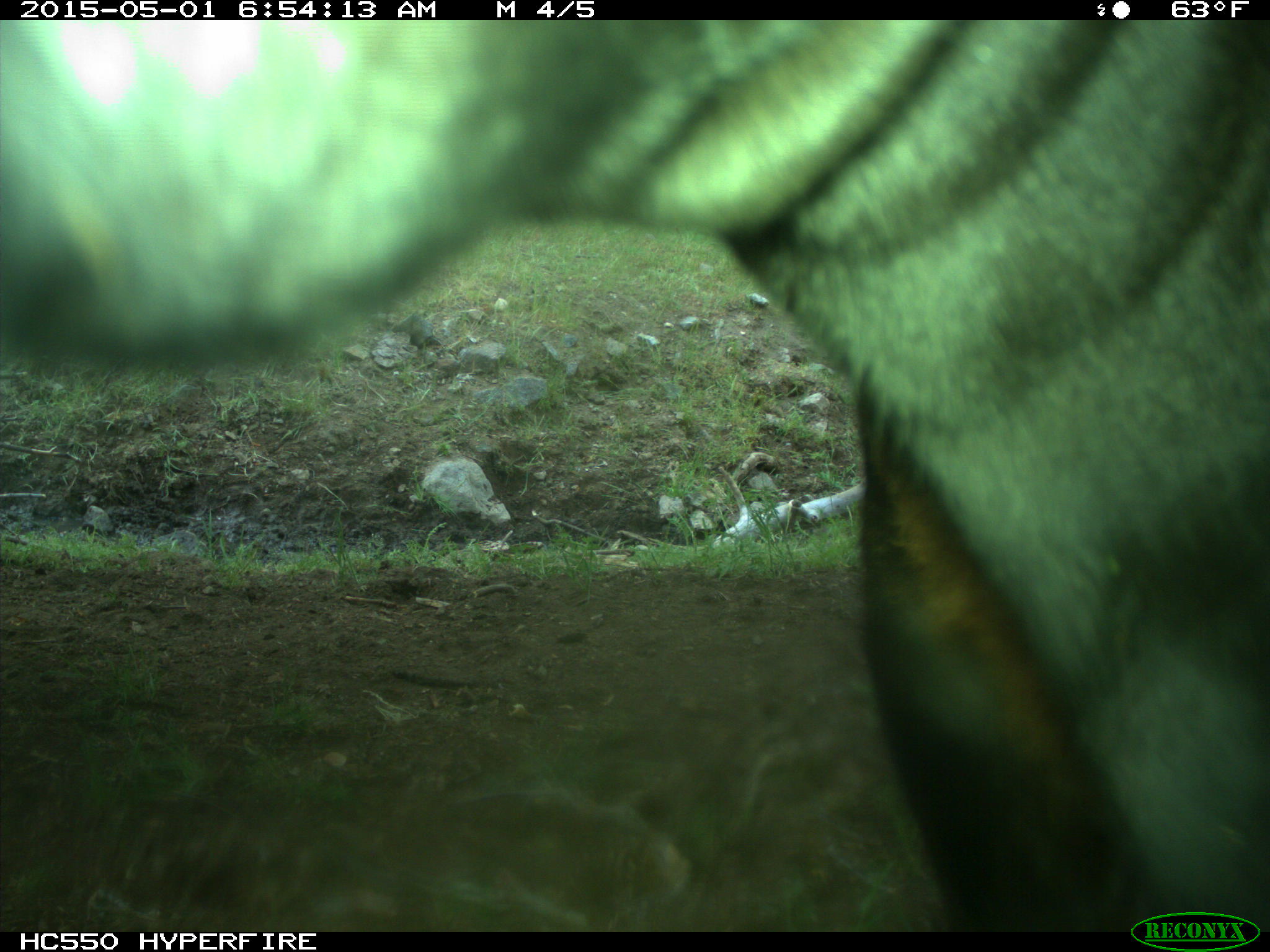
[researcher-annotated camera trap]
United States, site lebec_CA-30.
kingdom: Animalia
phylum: Chordata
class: Mammalia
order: Artiodactyla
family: Bovidae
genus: Bos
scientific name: Bos taurus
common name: domestic cow